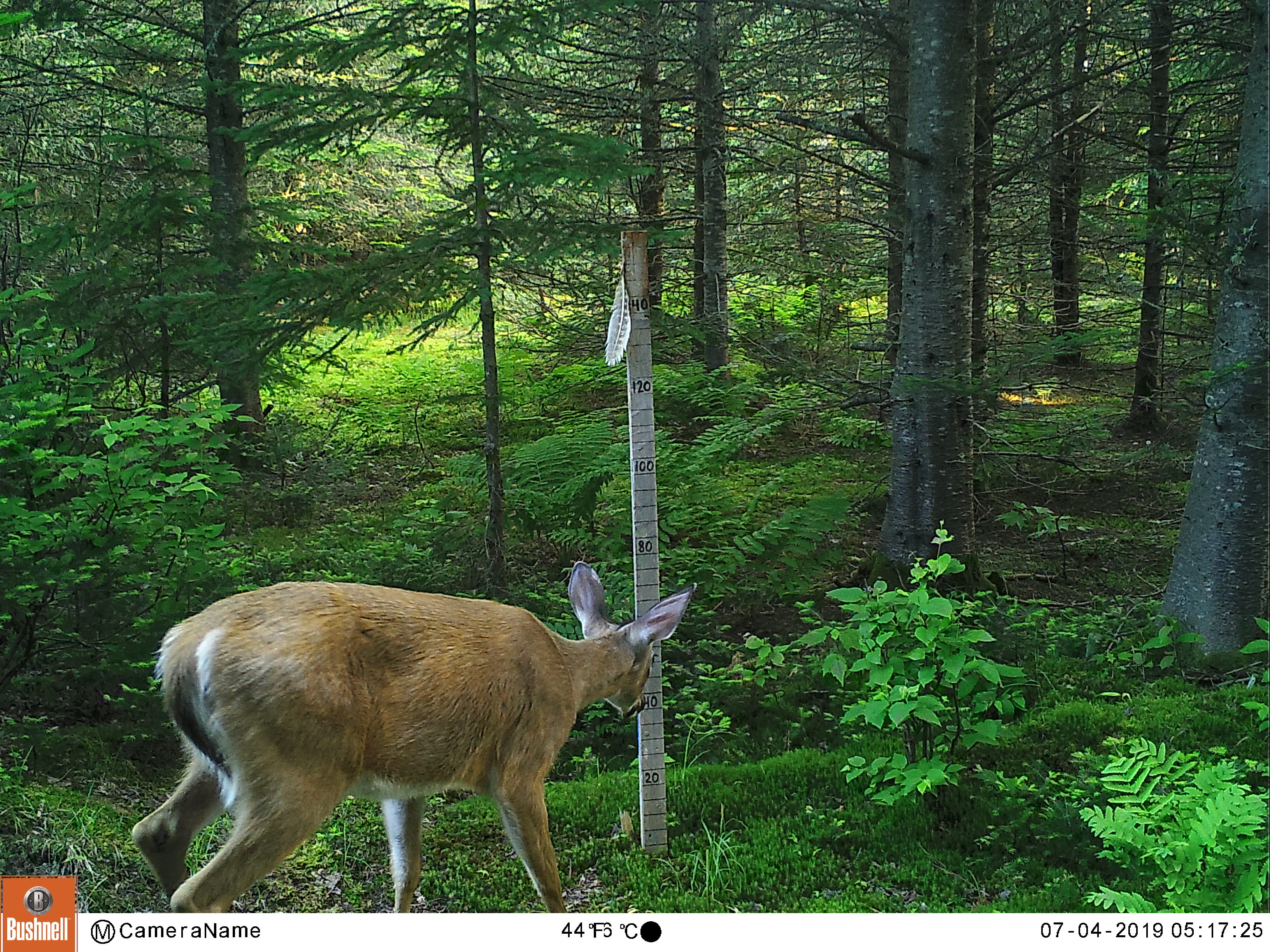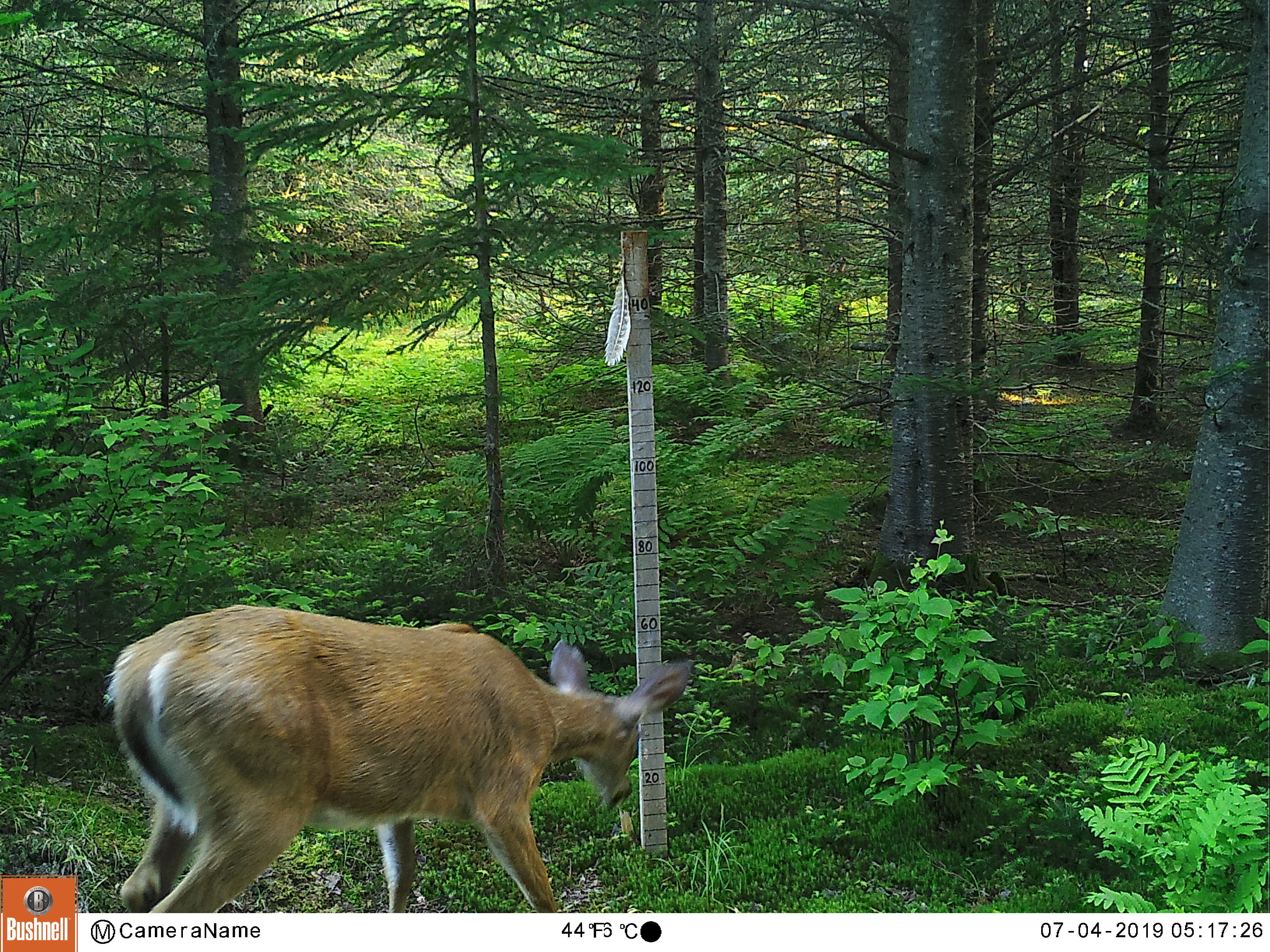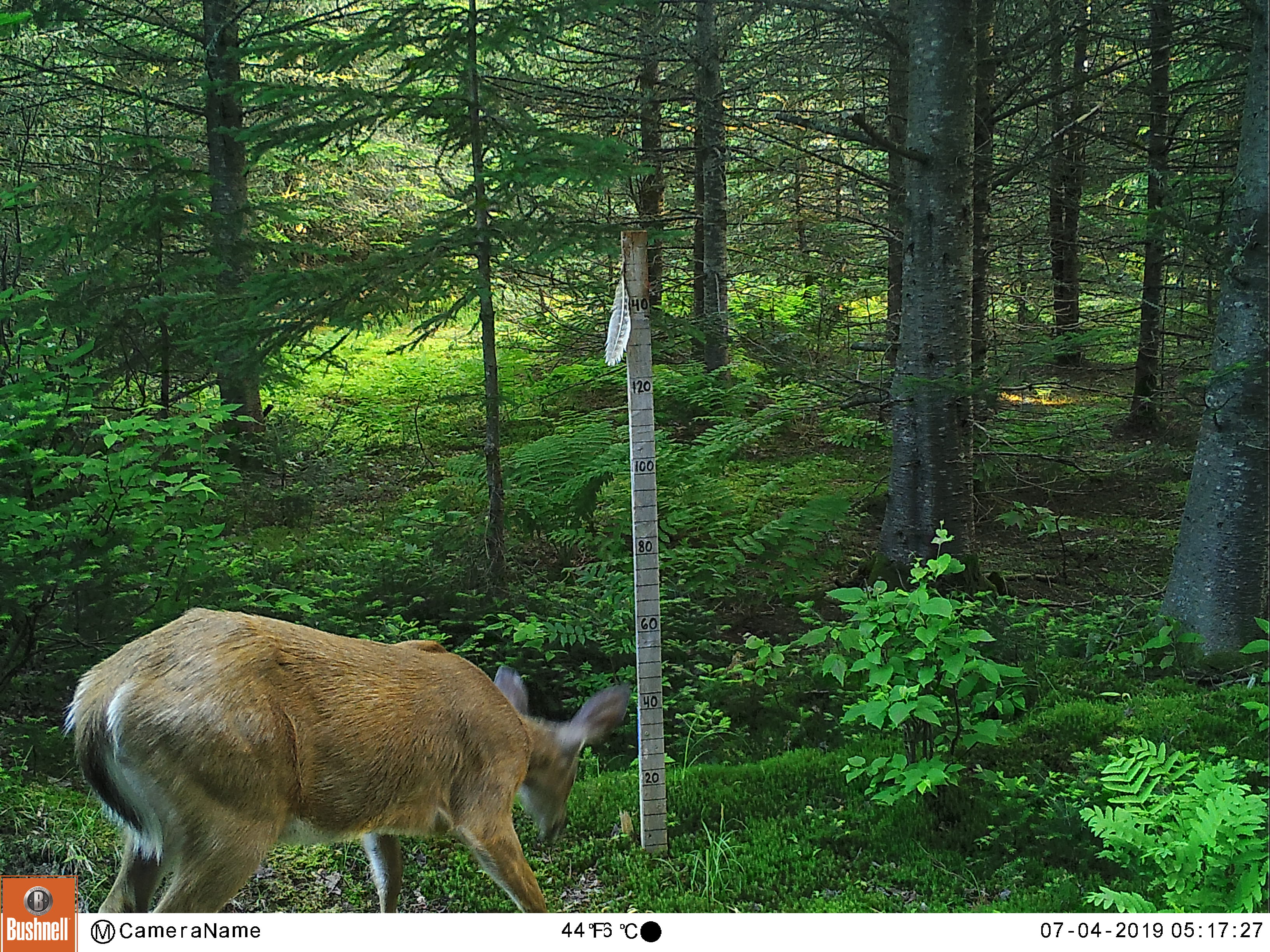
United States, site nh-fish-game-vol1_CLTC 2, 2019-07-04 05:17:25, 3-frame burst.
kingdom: Animalia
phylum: Chordata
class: Mammalia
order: Artiodactyla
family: Cervidae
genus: Odocoileus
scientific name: Odocoileus virginianus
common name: white-tailed deer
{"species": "white-tailed deer (Odocoileus virginianus)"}